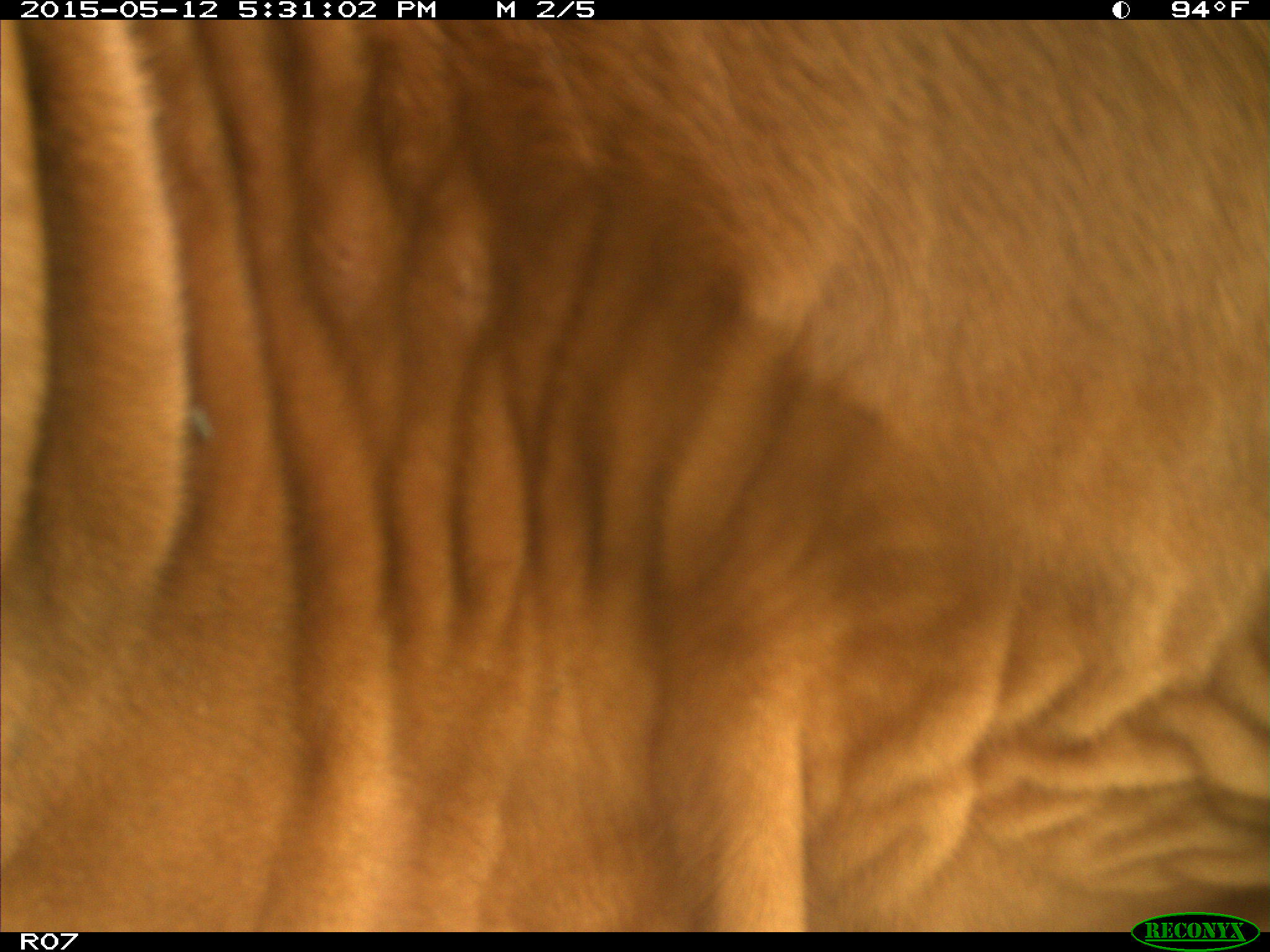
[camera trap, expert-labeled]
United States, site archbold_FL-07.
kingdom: Animalia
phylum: Chordata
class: Mammalia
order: Artiodactyla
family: Bovidae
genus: Bos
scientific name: Bos taurus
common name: domestic cow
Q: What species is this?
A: Bos taurus (domestic cow).